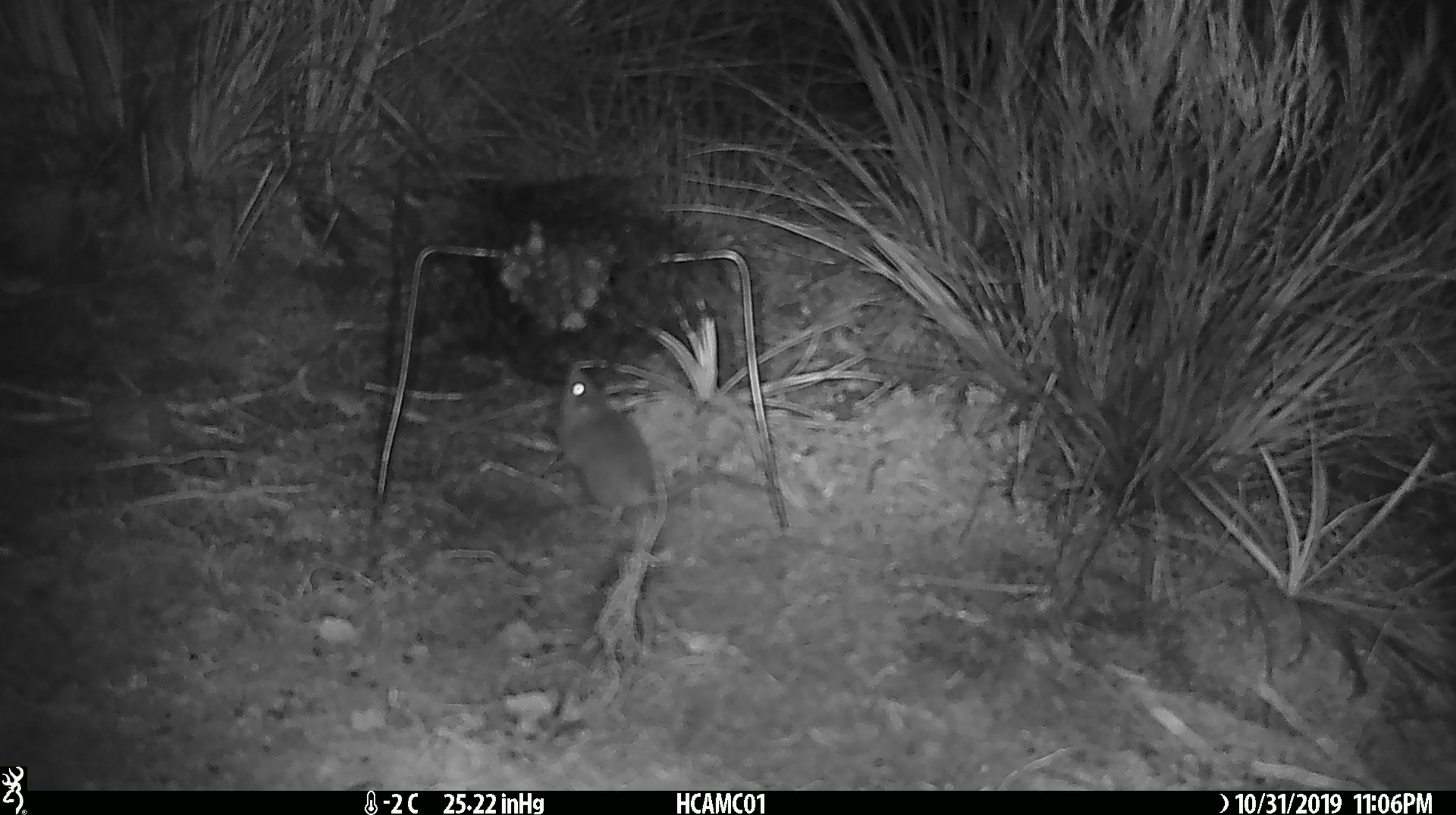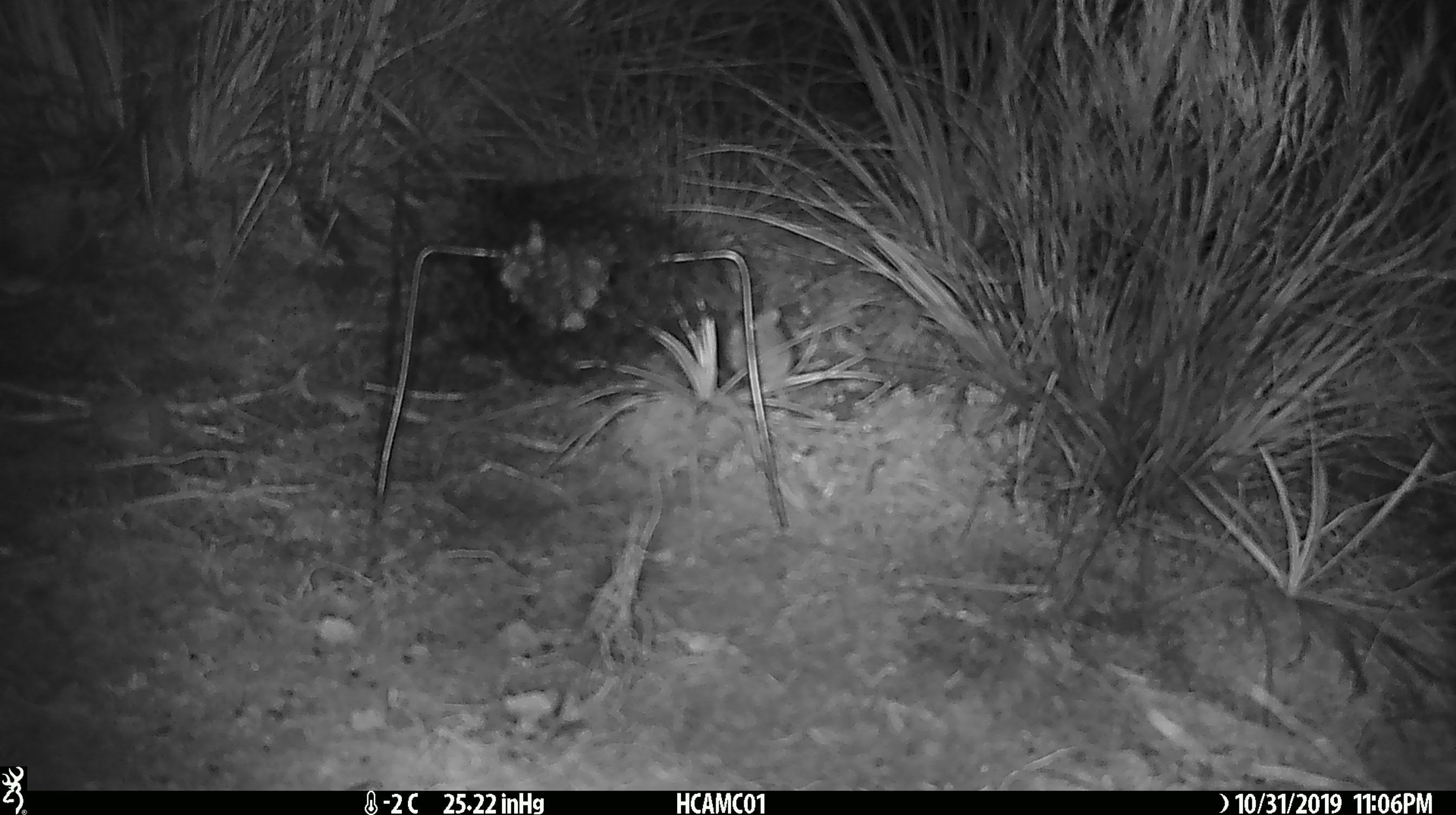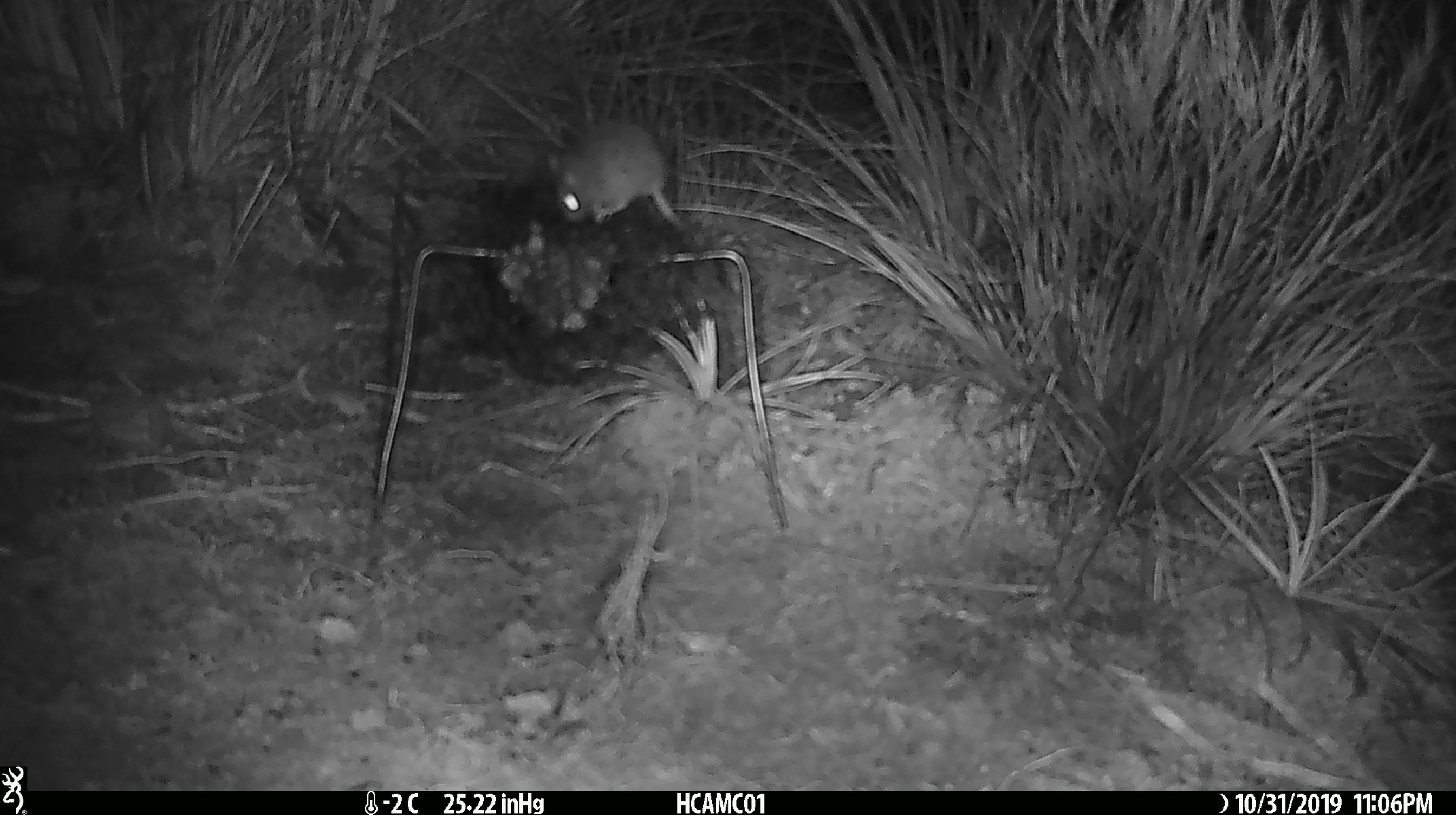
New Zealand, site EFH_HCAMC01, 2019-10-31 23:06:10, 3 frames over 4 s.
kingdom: Animalia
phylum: Chordata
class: Mammalia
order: Rodentia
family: Muridae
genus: Mus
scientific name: Mus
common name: mouse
Mouse (Mus).